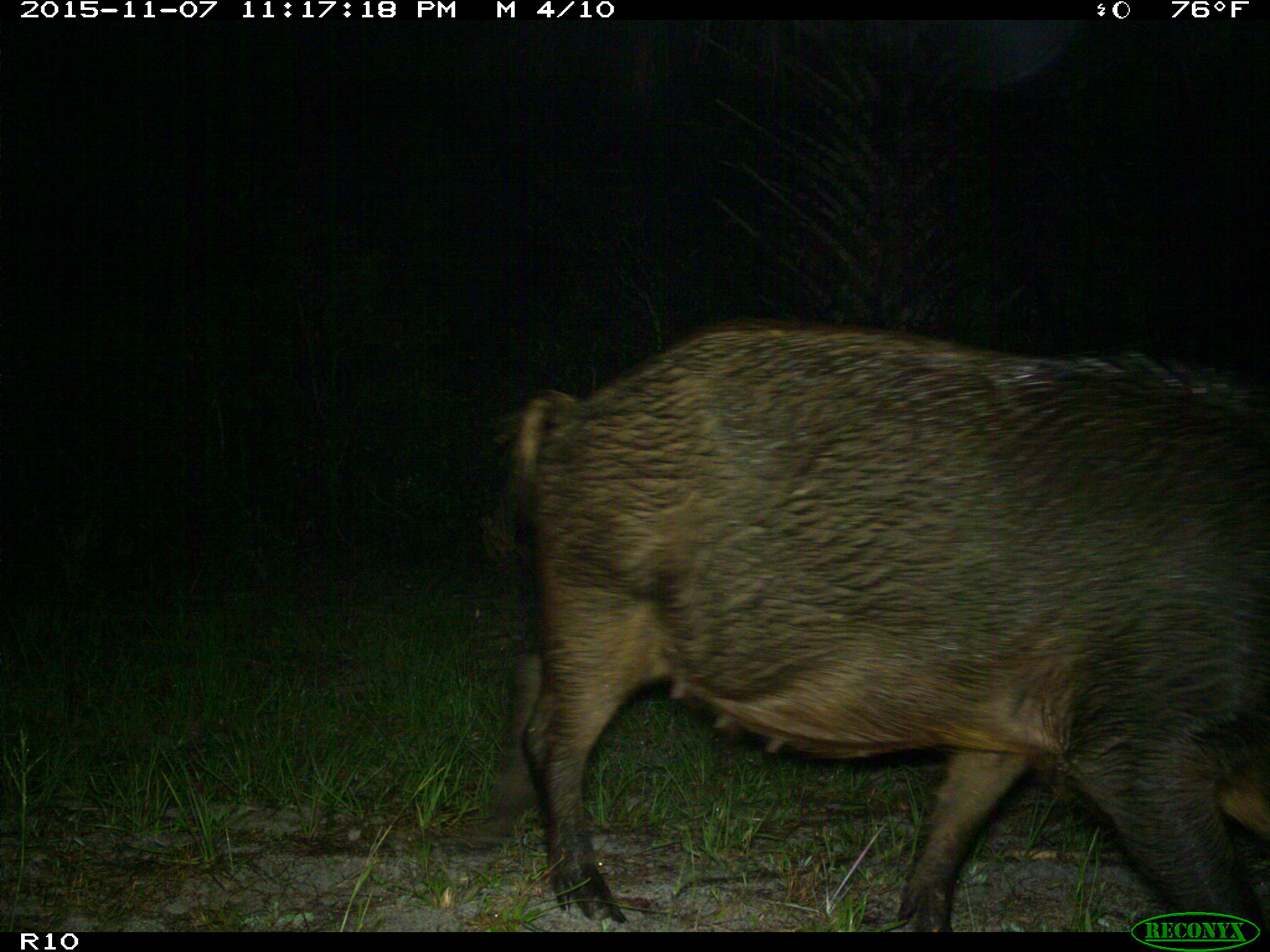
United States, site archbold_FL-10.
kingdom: Animalia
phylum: Chordata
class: Mammalia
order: Artiodactyla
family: Suidae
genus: Sus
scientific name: Sus scrofa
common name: wild boar